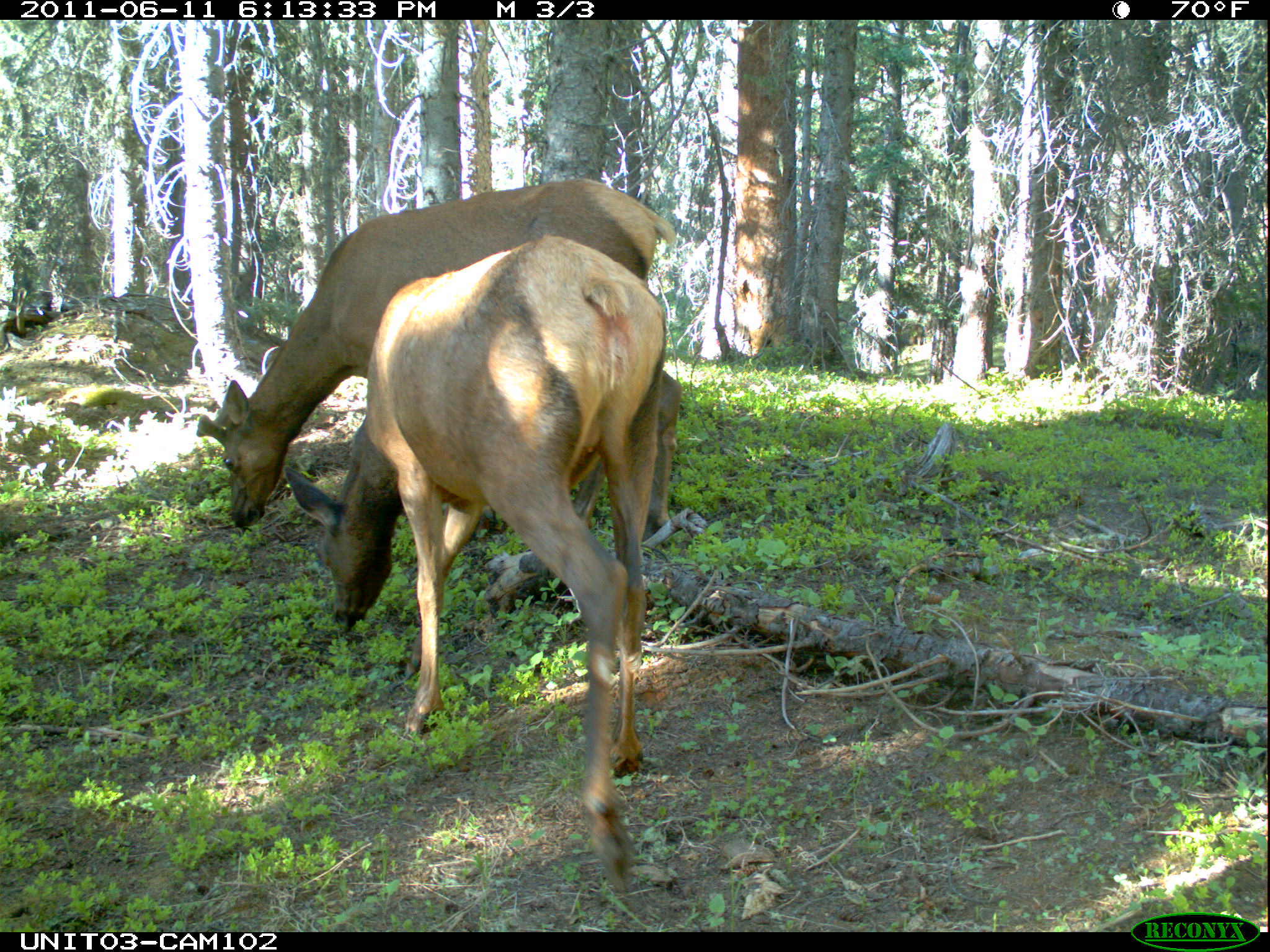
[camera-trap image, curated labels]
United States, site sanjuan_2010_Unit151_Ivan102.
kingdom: Animalia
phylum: Chordata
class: Mammalia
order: Artiodactyla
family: Cervidae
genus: Cervus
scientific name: Cervus elaphus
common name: red deer